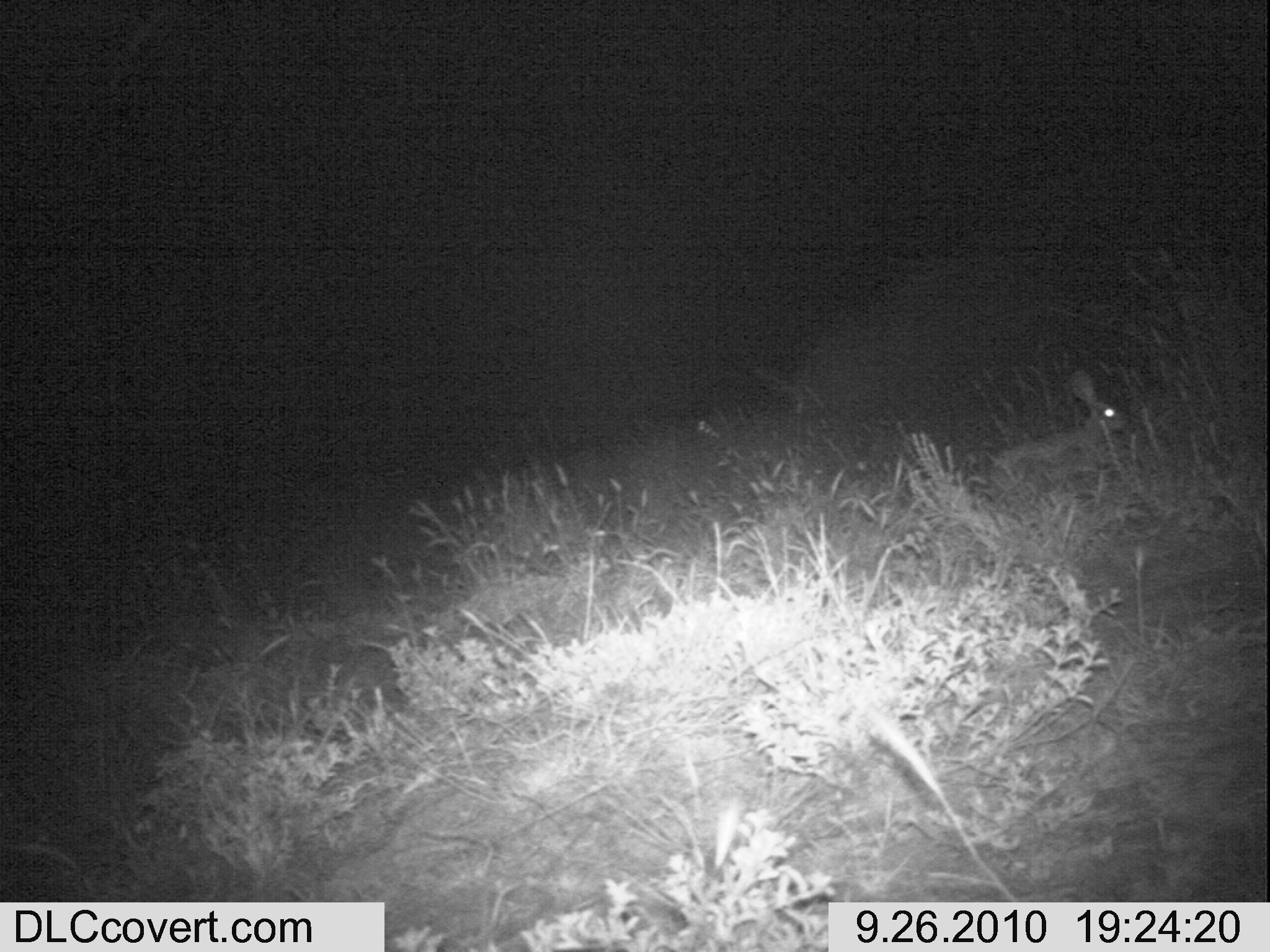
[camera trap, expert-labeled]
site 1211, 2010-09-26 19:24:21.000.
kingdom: Animalia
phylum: Chordata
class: Mammalia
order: Lagomorpha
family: Leporidae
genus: Lepus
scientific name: Lepus saxatilis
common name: scrub hare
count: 1